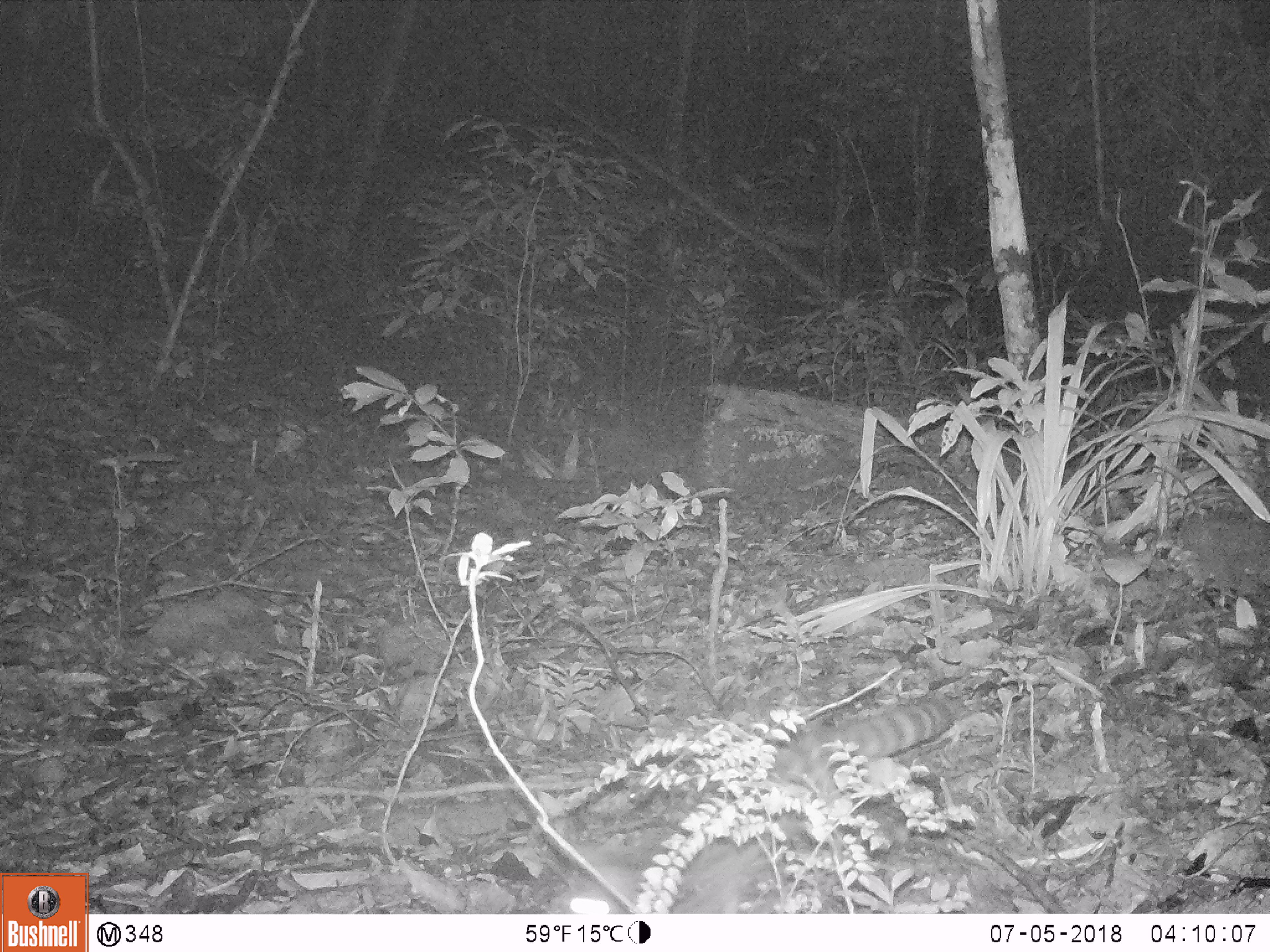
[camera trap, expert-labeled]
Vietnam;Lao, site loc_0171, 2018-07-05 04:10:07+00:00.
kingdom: Animalia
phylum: Chordata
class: Mammalia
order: Carnivora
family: Prionodontidae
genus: Prionodon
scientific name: Prionodon pardicolor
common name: spotted linsang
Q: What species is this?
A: Spotted linsang (Prionodon pardicolor).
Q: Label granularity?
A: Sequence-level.